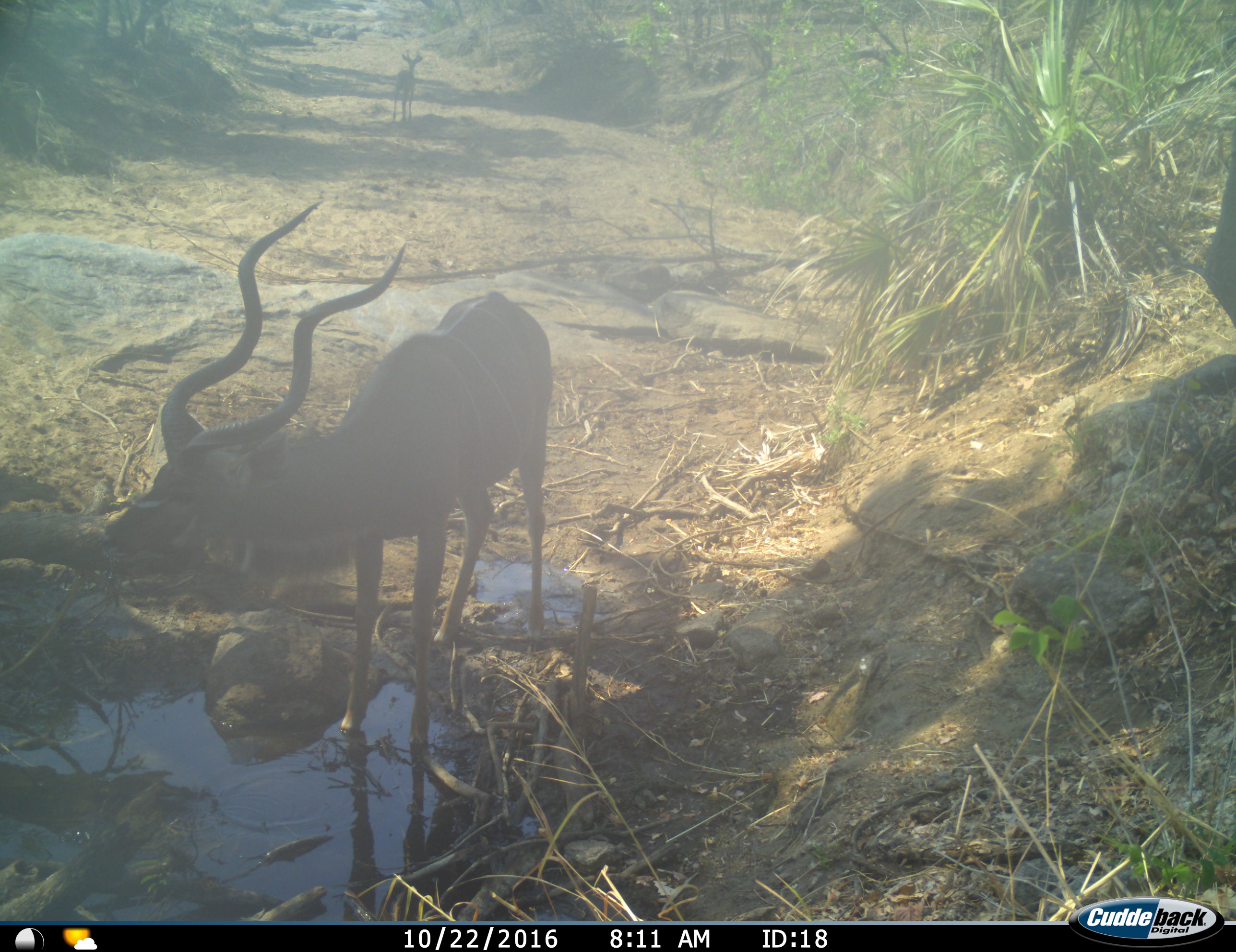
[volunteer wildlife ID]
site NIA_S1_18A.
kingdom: Animalia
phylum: Chordata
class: Mammalia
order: Artiodactyla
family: Bovidae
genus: Aepyceros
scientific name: Aepyceros melampus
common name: impala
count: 1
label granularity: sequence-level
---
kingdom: Animalia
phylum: Chordata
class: Mammalia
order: Artiodactyla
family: Bovidae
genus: Tragelaphus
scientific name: Tragelaphus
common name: kudu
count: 1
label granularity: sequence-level